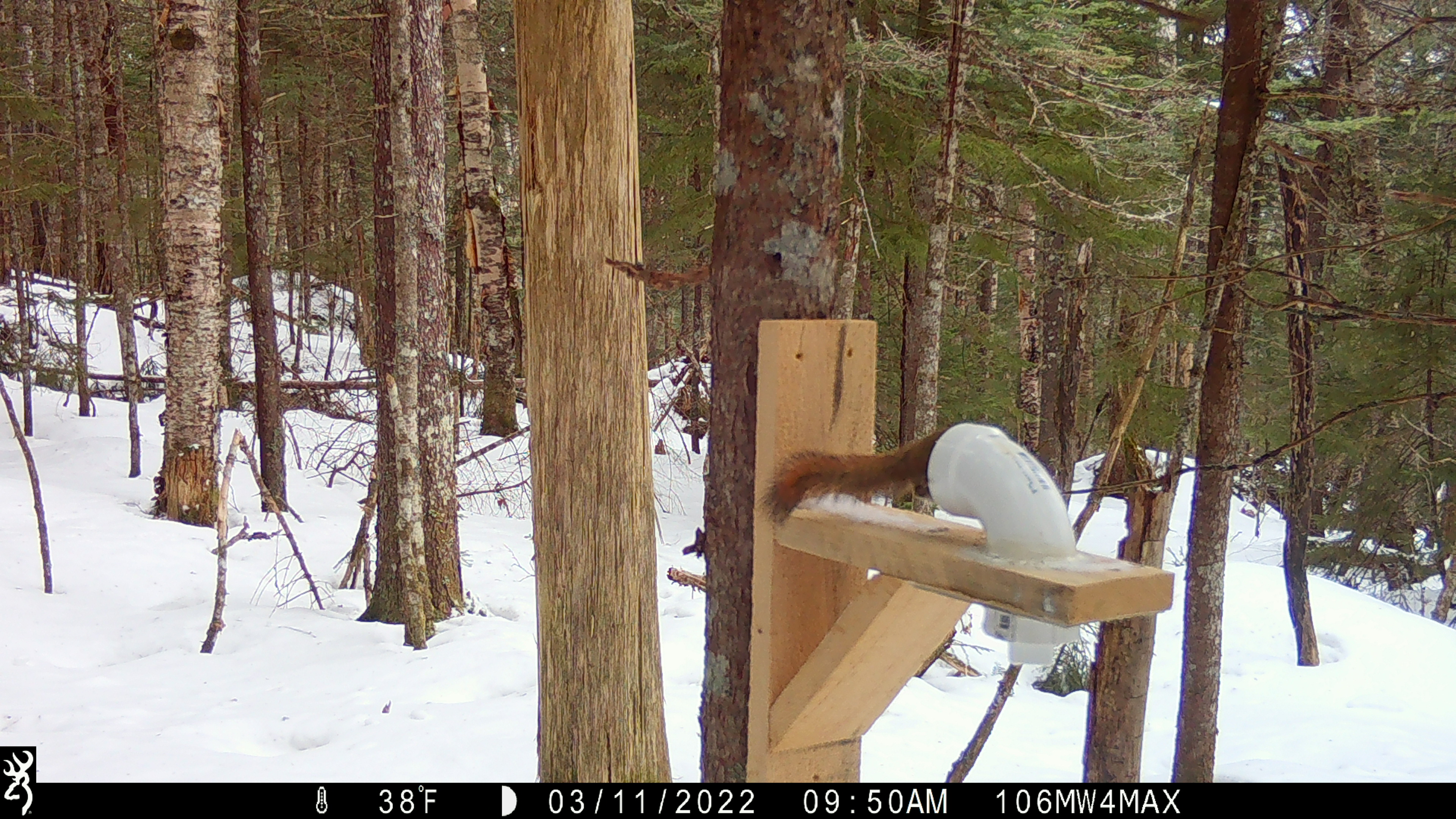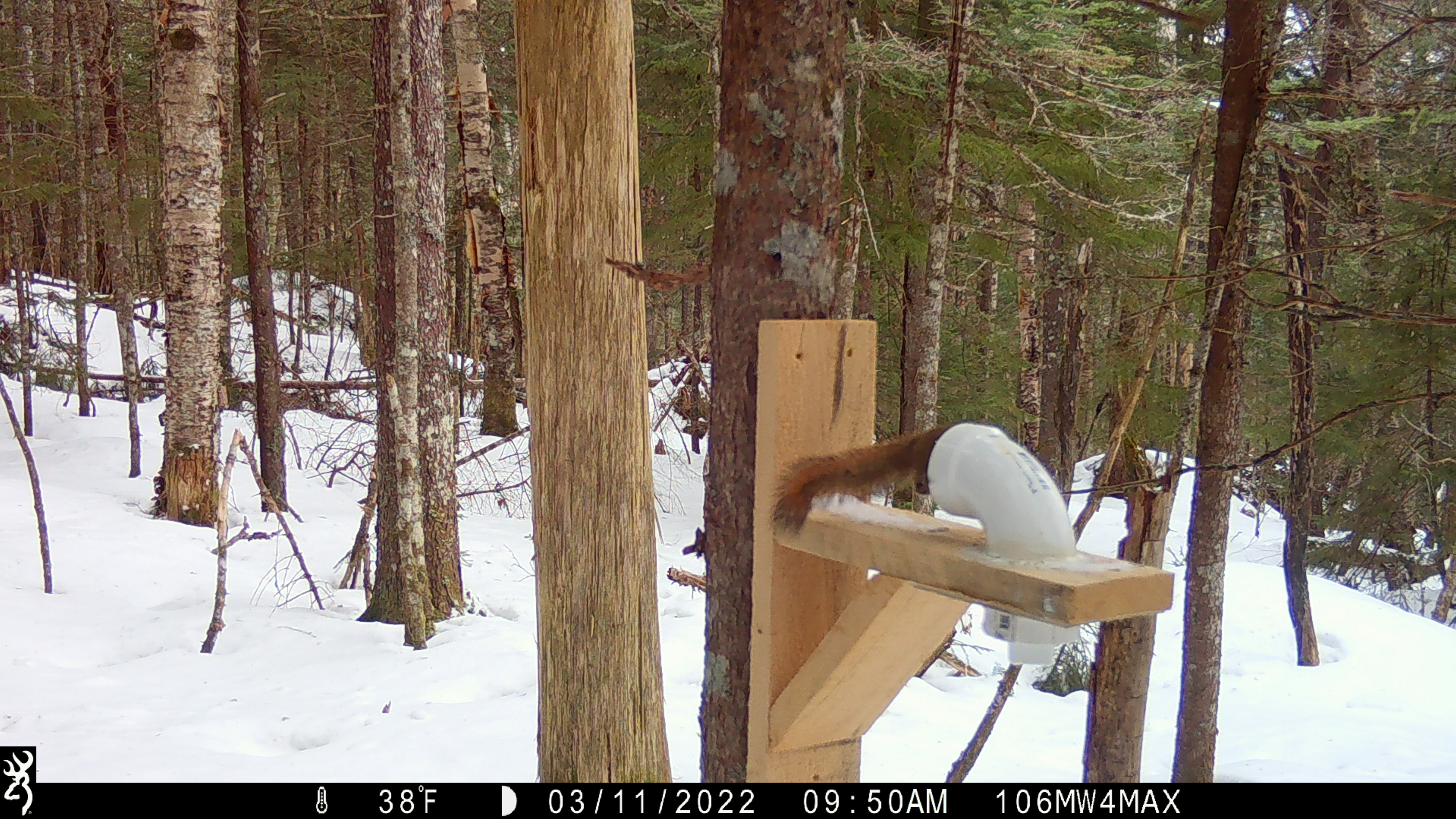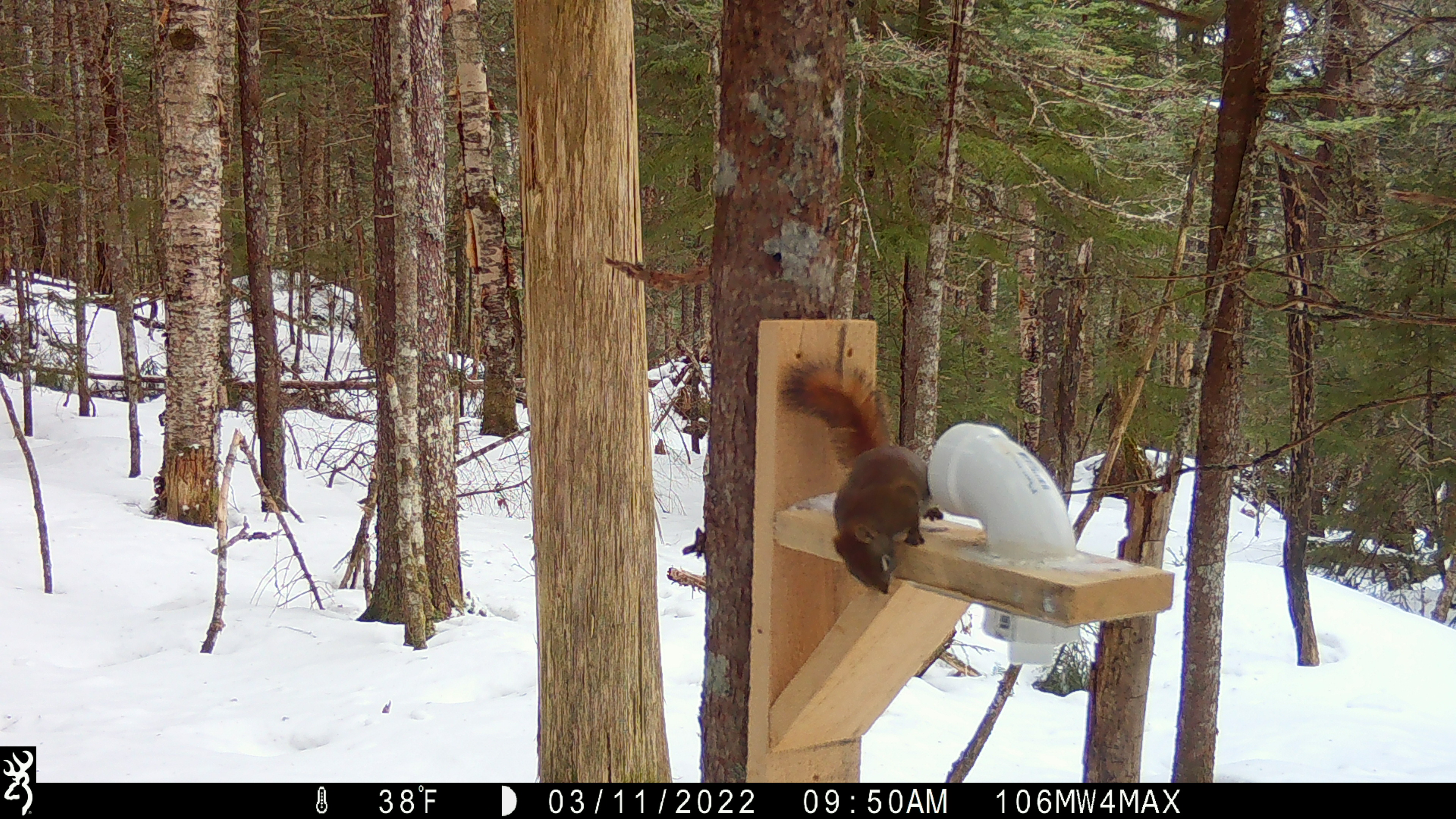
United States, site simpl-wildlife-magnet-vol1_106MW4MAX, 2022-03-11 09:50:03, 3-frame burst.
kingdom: Animalia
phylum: Chordata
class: Mammalia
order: Rodentia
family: Sciuridae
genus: Tamiasciurus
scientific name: Tamiasciurus hudsonicus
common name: red squirrel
Red squirrel (Tamiasciurus hudsonicus).